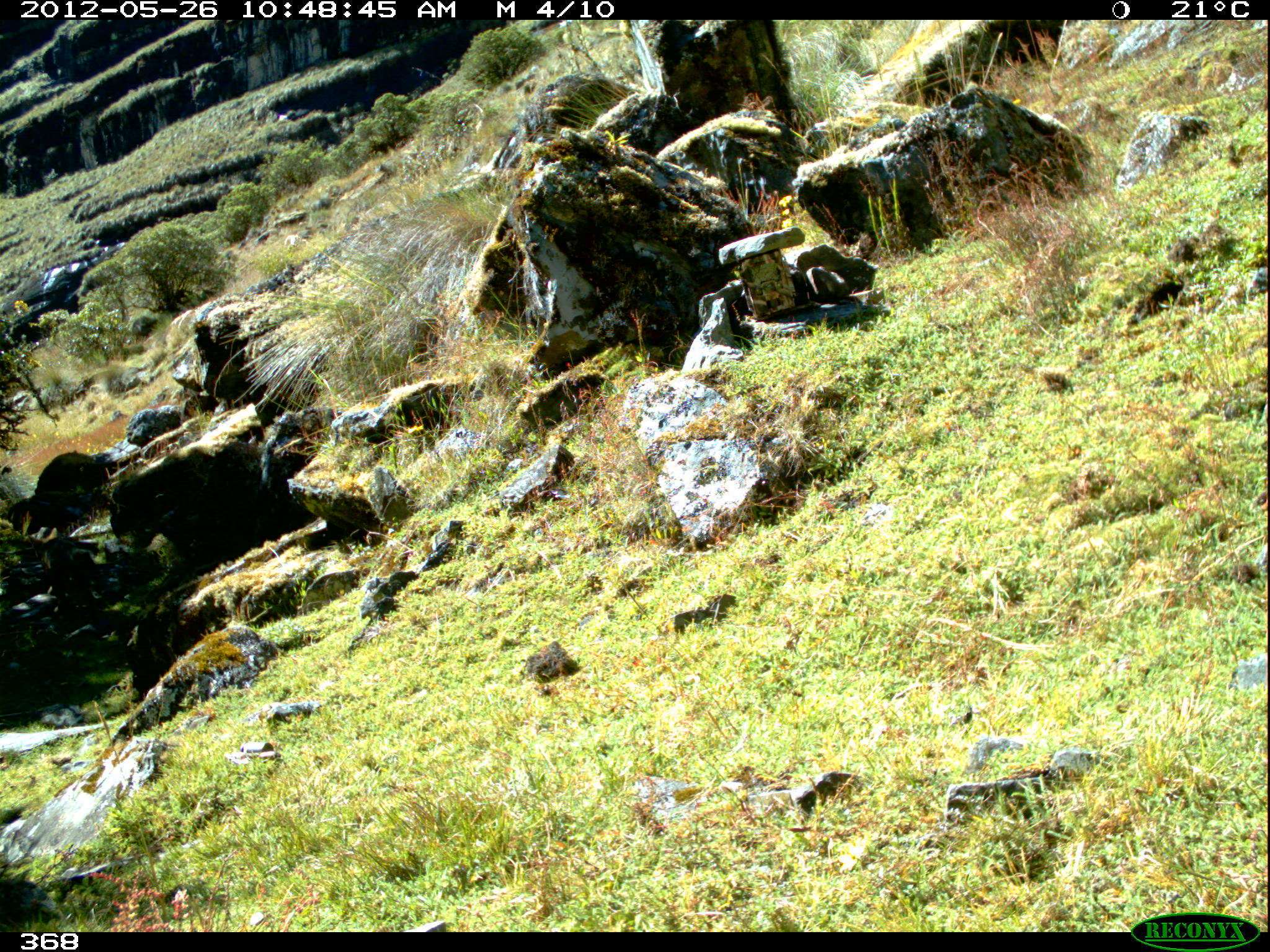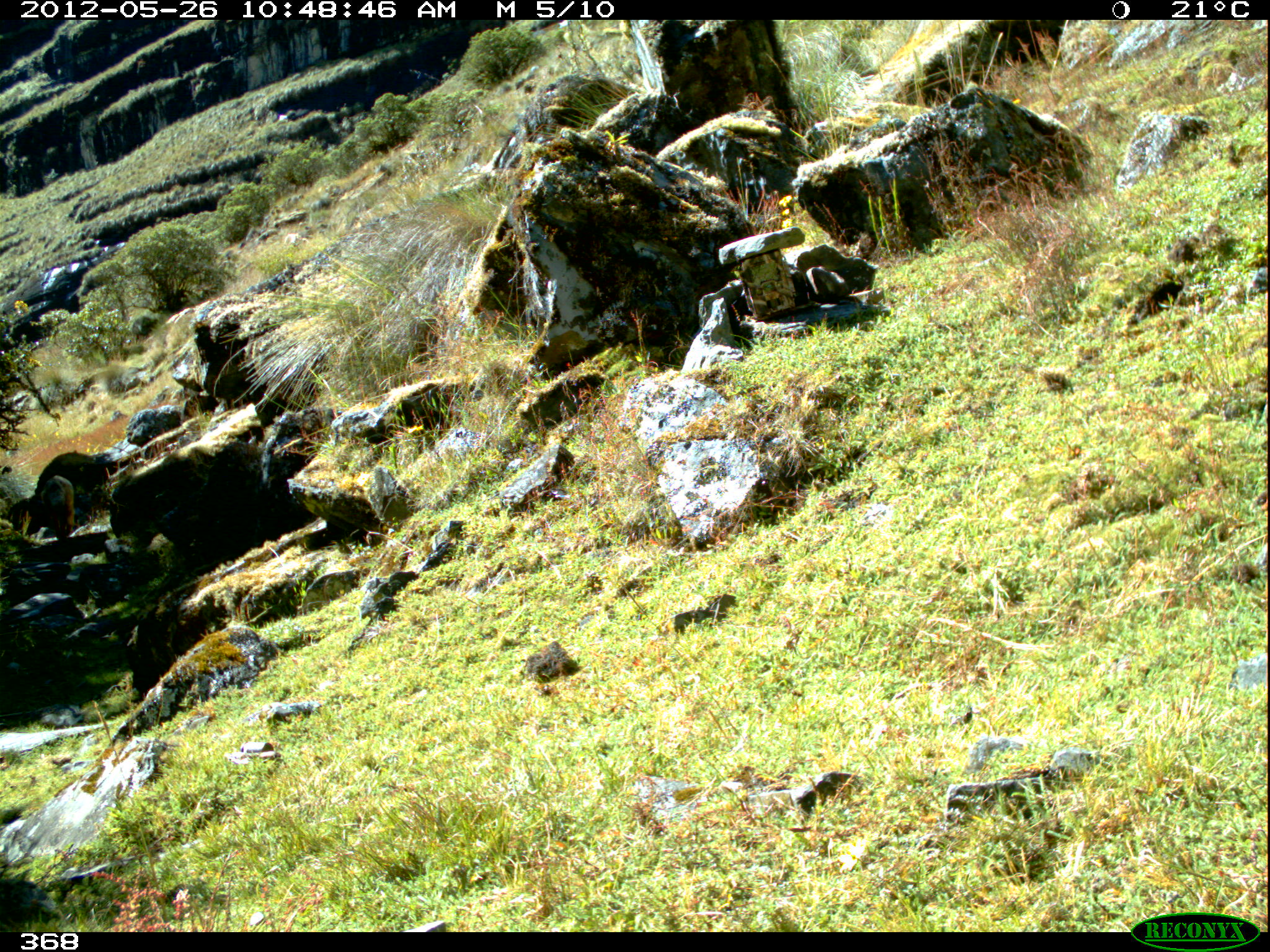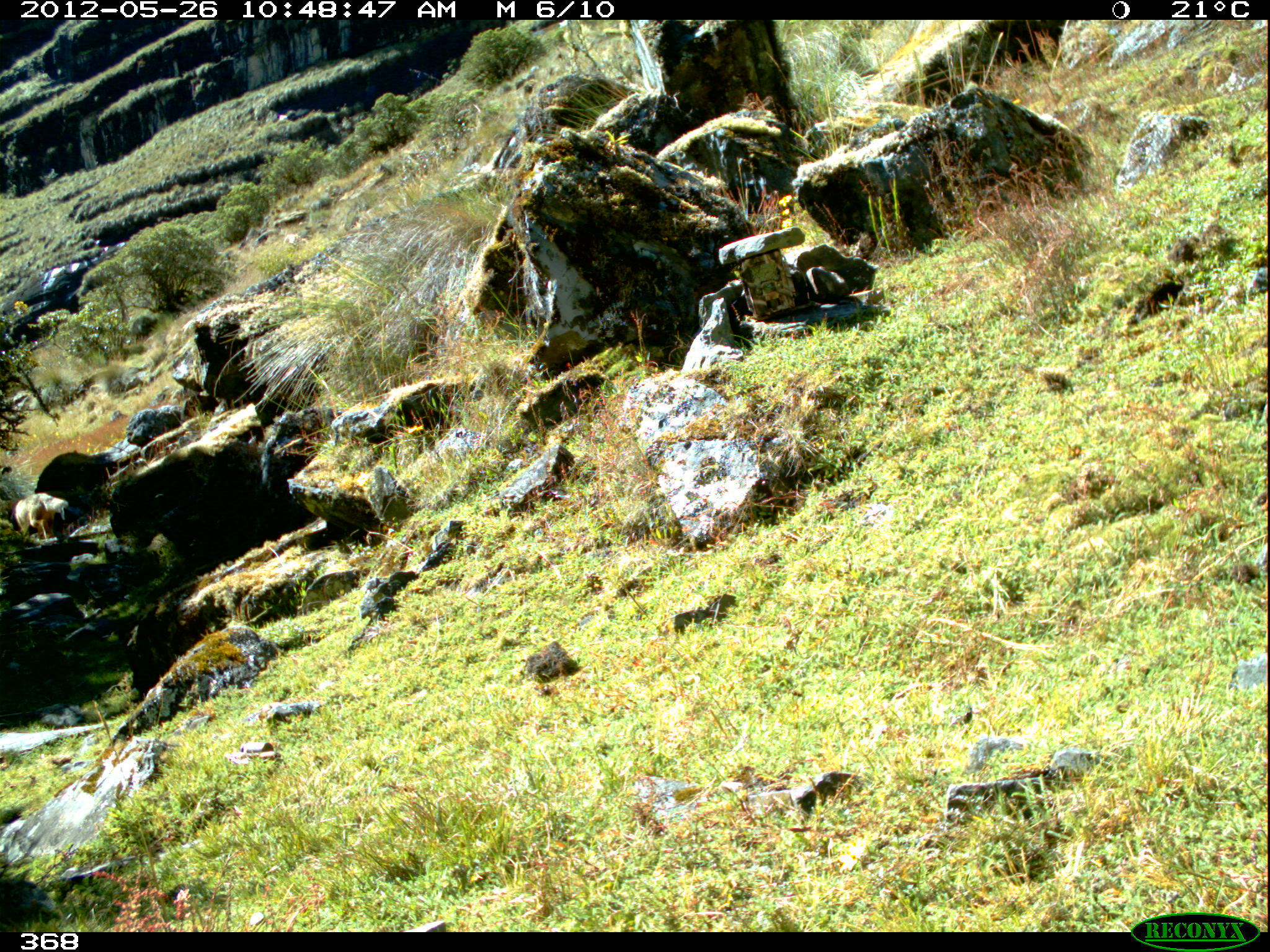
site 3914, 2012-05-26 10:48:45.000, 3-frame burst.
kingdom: Animalia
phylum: Chordata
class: Mammalia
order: Carnivora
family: Canidae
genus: Lycalopex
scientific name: Lycalopex culpaeus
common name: culpeo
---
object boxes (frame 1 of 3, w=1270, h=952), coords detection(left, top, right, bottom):
lycalopex culpaeus: detection(27, 527, 95, 595)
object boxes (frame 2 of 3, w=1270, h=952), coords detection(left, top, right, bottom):
lycalopex culpaeus: detection(40, 475, 74, 539)